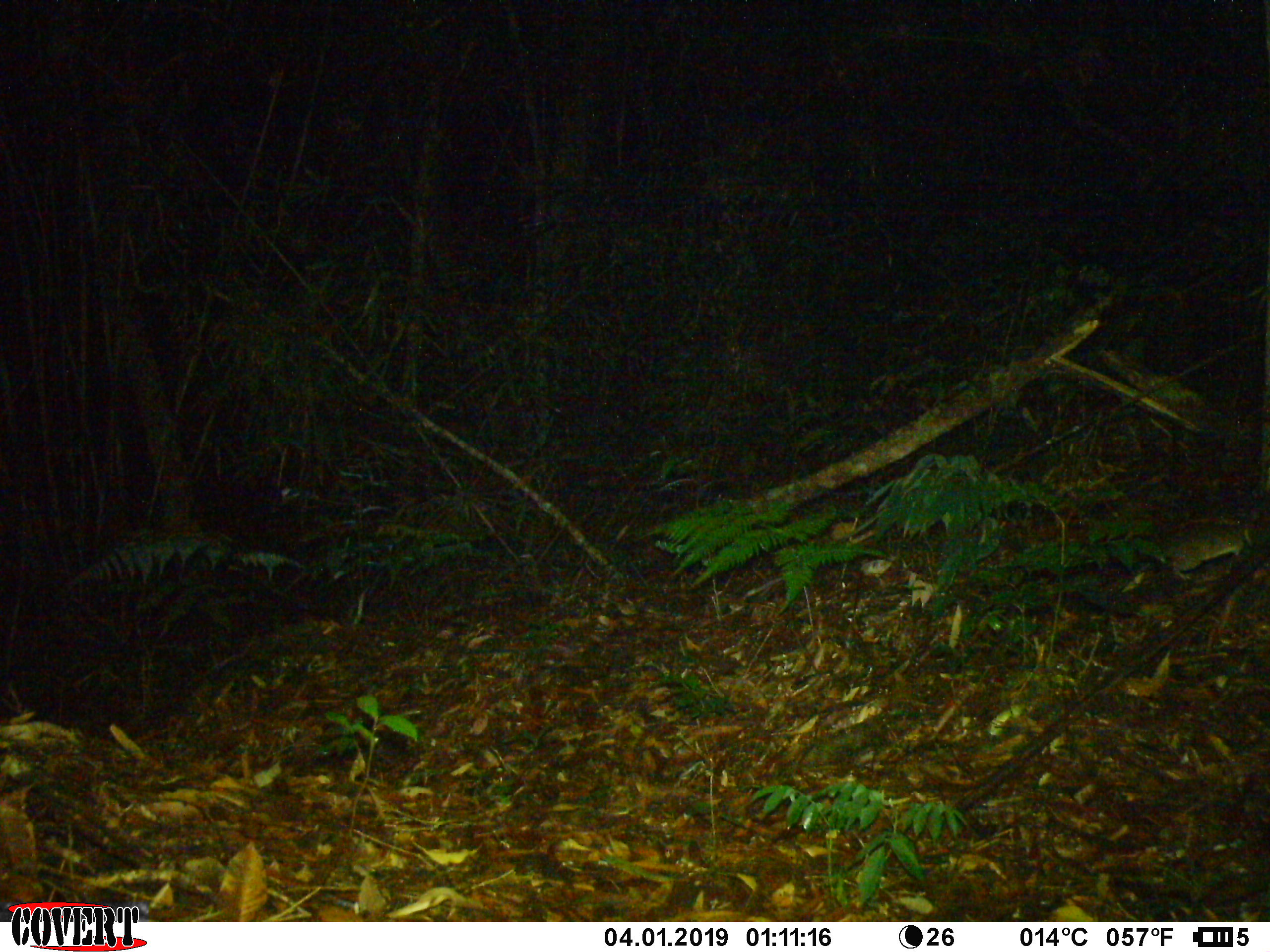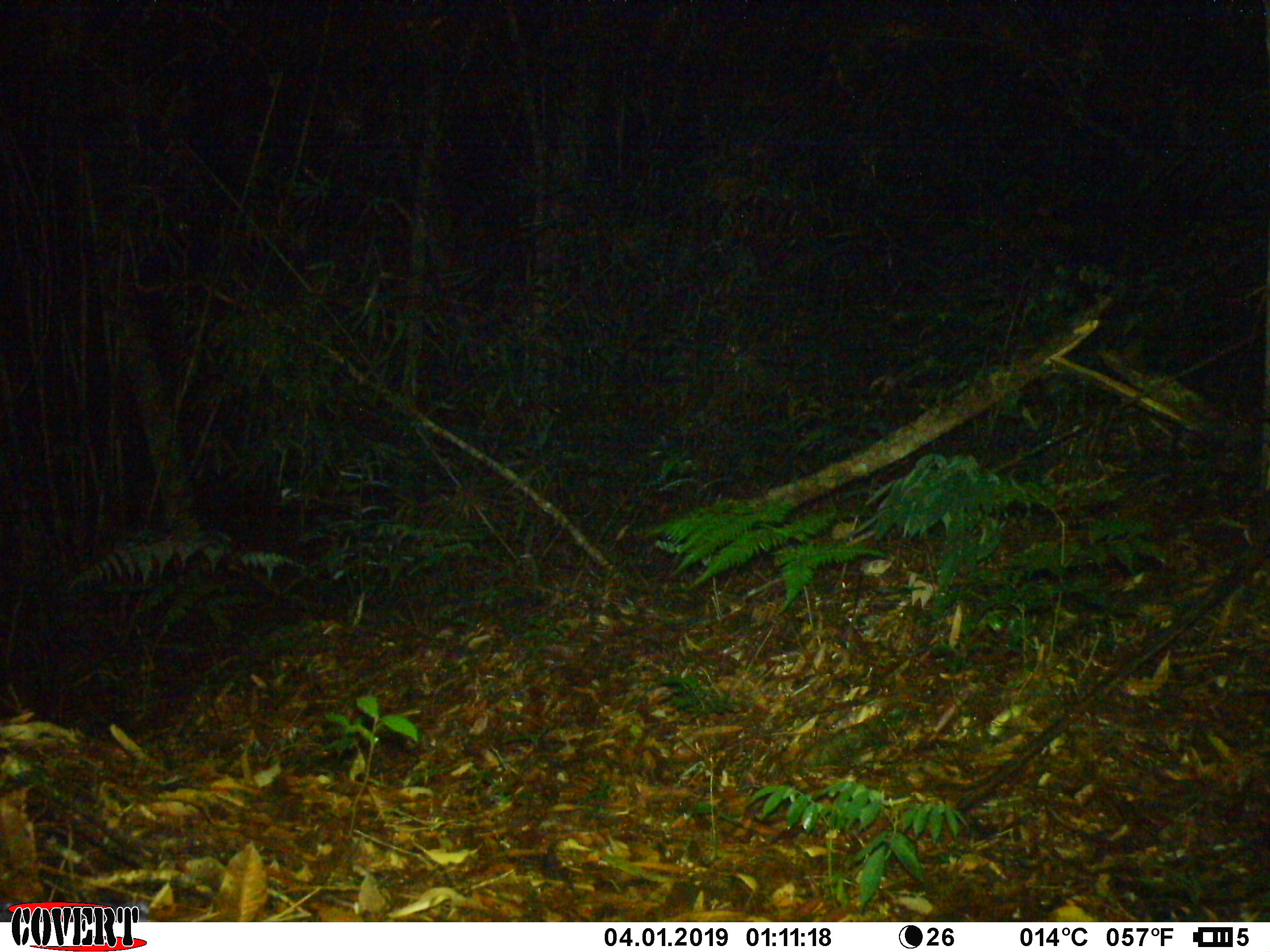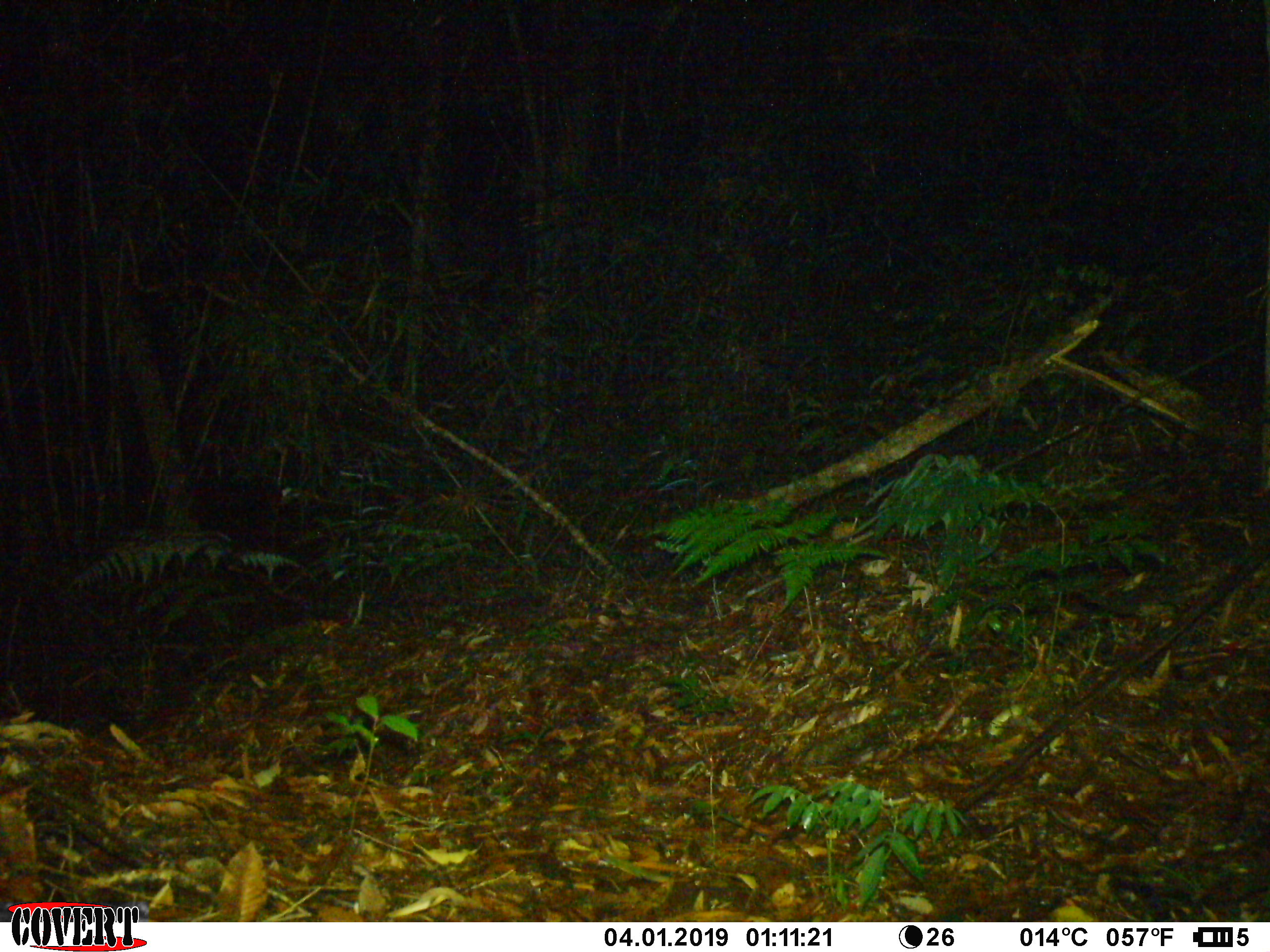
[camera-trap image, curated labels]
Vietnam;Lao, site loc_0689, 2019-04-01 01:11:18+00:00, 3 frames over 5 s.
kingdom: Animalia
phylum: Chordata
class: Mammalia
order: Rodentia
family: Muridae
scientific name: Muridae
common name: old-world mice and rats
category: unidentified murid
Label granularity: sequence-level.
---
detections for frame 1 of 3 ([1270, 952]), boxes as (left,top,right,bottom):
unidentified murid: (1158,521,1256,580)